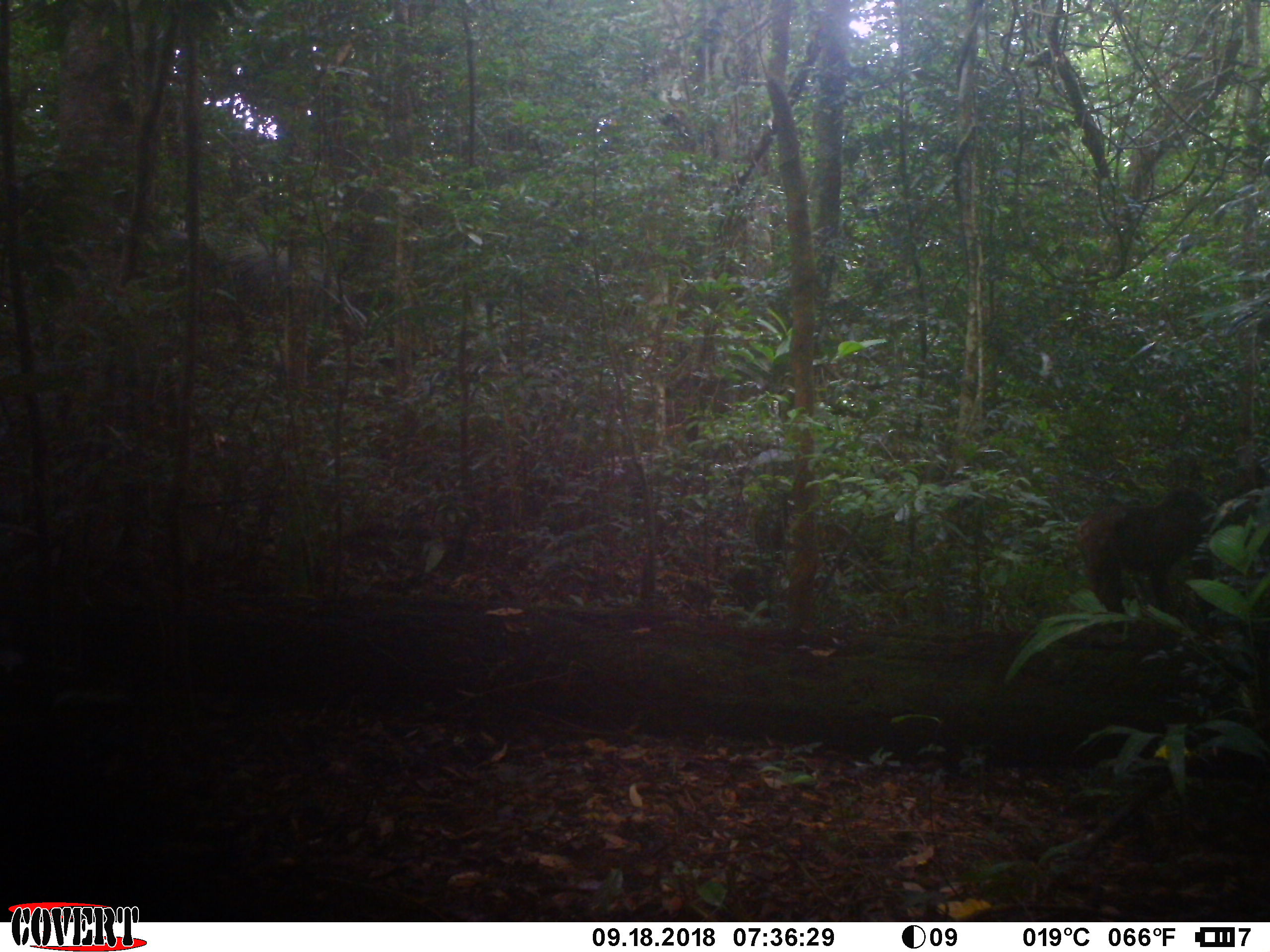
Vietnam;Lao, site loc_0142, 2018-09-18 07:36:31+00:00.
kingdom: Animalia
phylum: Chordata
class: Mammalia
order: Primates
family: Cercopithecidae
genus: Macaca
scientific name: Macaca arctoides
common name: stump-tailed macaque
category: stump tailed macaque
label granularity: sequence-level